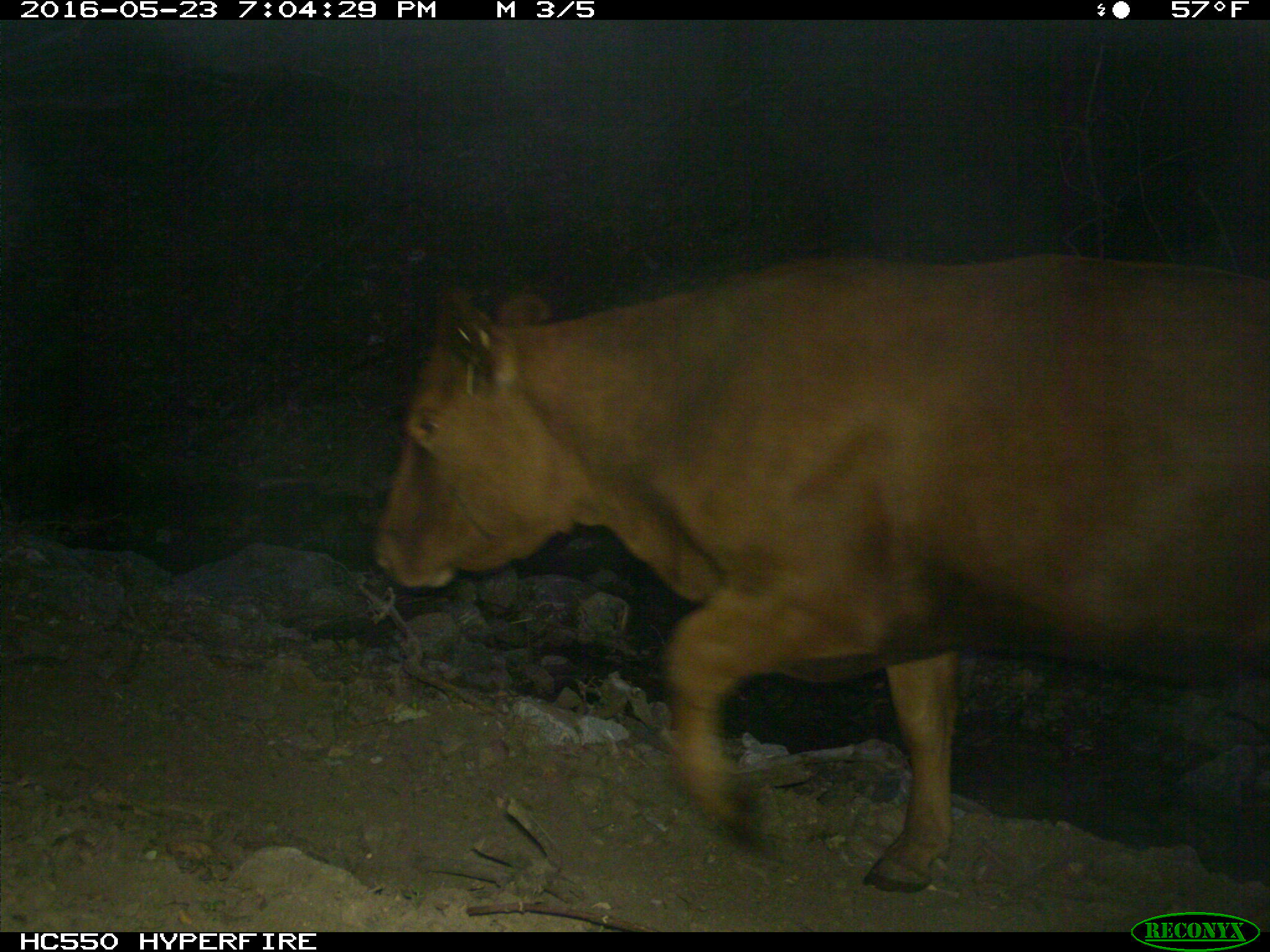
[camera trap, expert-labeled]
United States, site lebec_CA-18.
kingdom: Animalia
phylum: Chordata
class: Mammalia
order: Artiodactyla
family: Bovidae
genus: Bos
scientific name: Bos taurus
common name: domestic cow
Bos taurus (domestic cow).